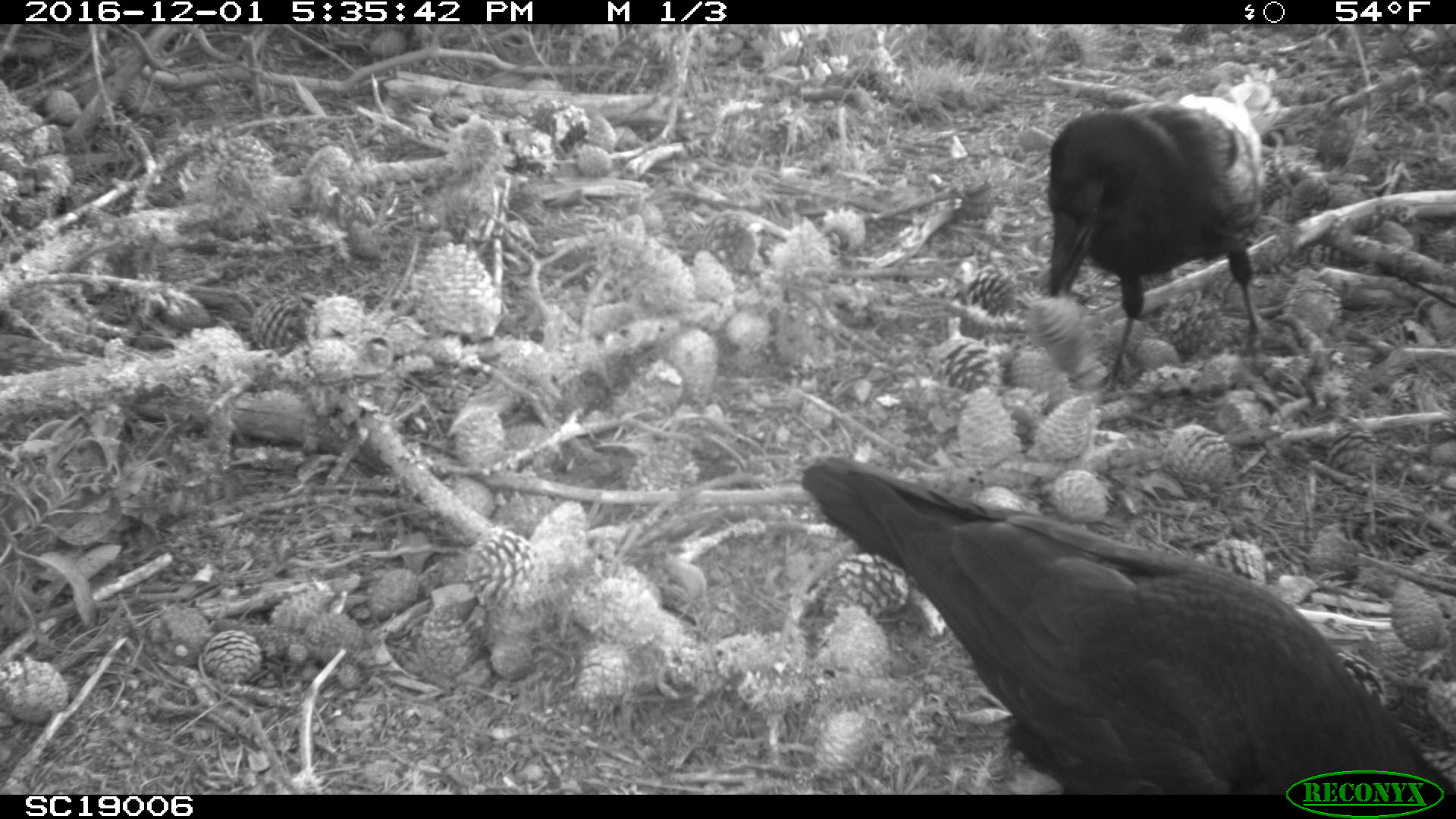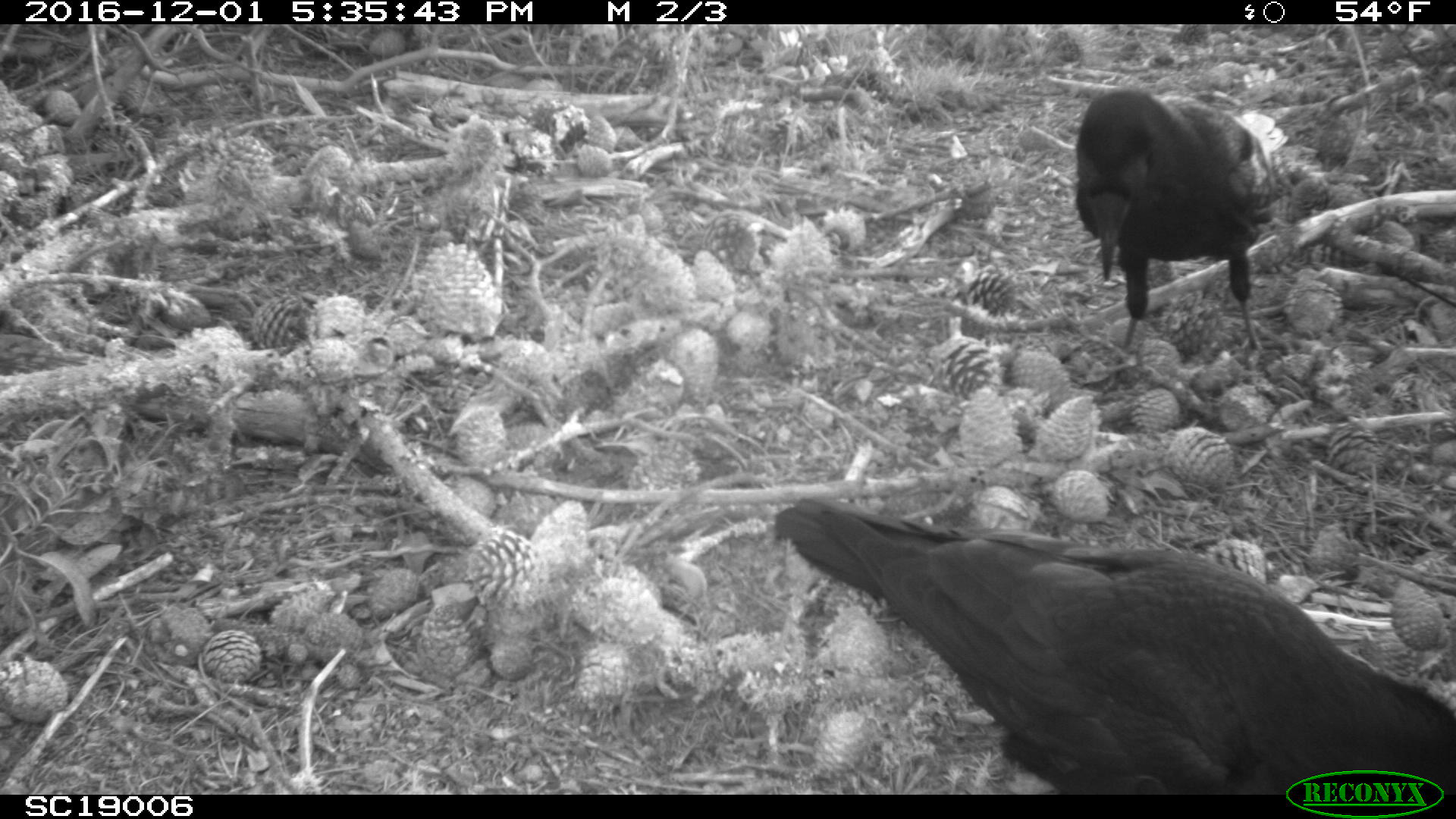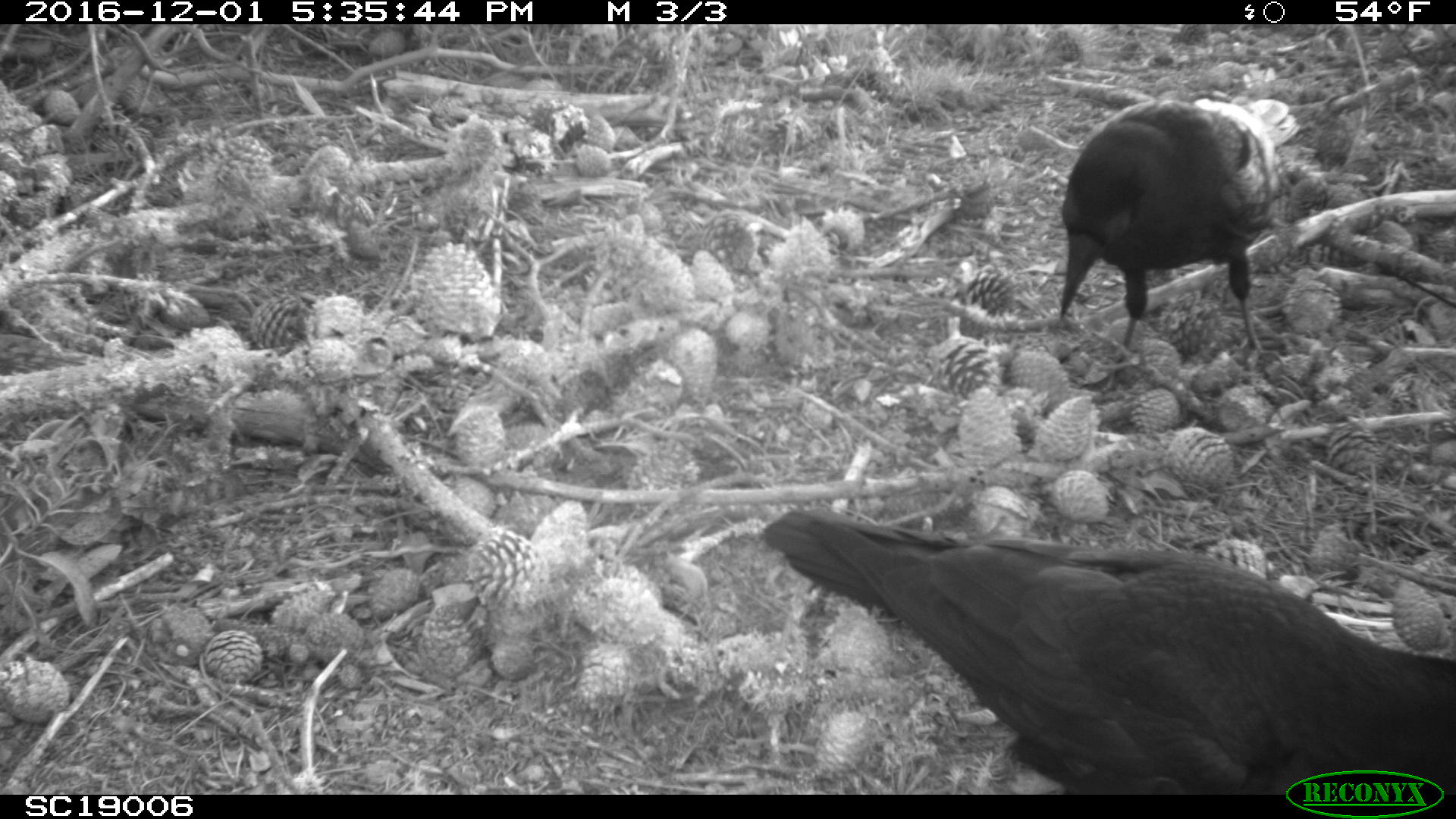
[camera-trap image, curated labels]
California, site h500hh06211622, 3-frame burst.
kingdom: Animalia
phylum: Chordata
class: Aves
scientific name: Aves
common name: bird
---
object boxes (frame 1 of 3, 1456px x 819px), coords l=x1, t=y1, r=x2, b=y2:
bird: l=800, t=453, r=1455, b=795; l=1045, t=77, r=1290, b=404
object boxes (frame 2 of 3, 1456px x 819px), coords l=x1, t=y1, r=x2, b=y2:
bird: l=770, t=497, r=1455, b=793; l=1072, t=89, r=1289, b=374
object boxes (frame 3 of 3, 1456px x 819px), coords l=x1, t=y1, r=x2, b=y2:
bird: l=761, t=511, r=1454, b=789; l=1057, t=93, r=1299, b=393